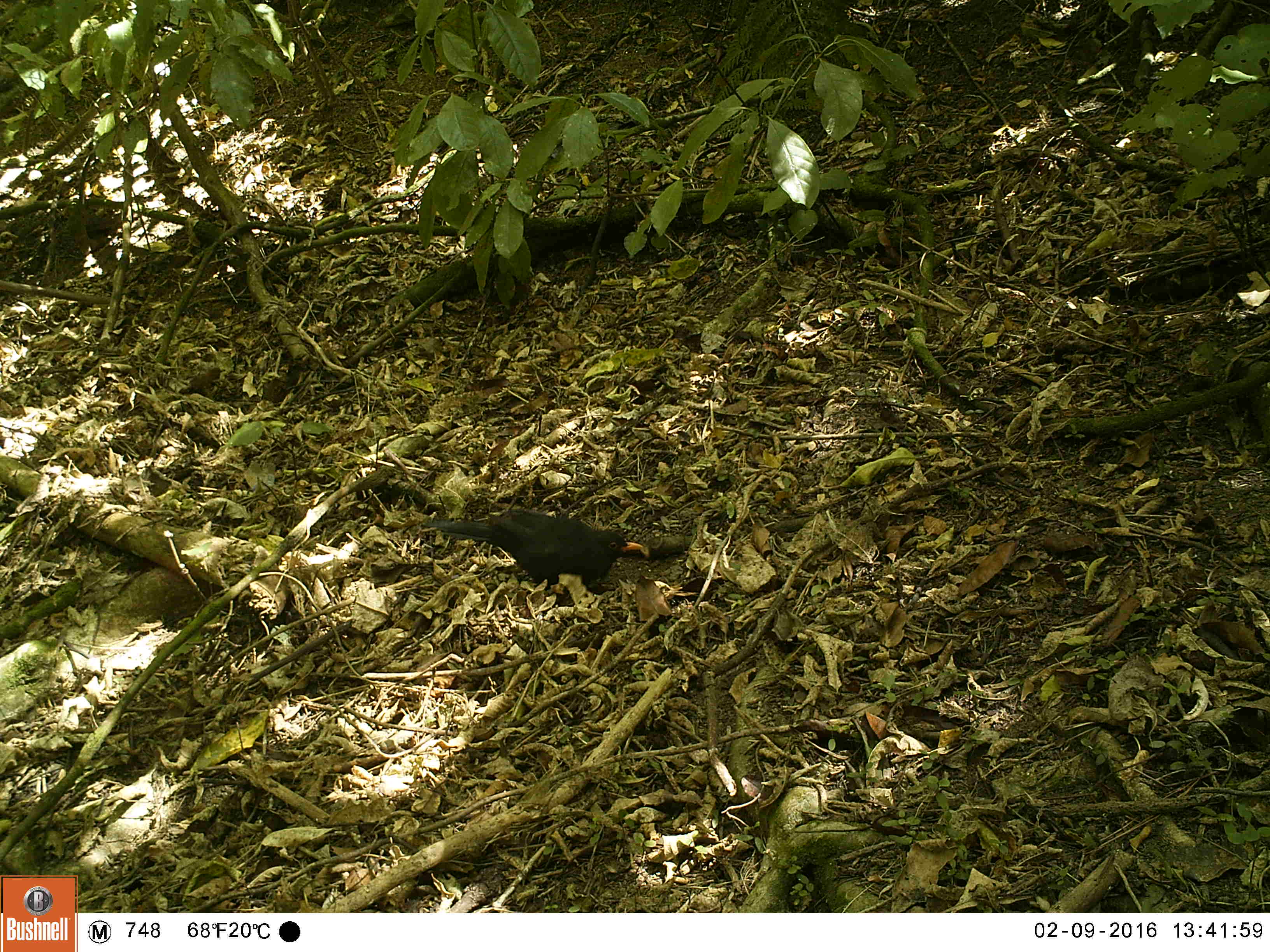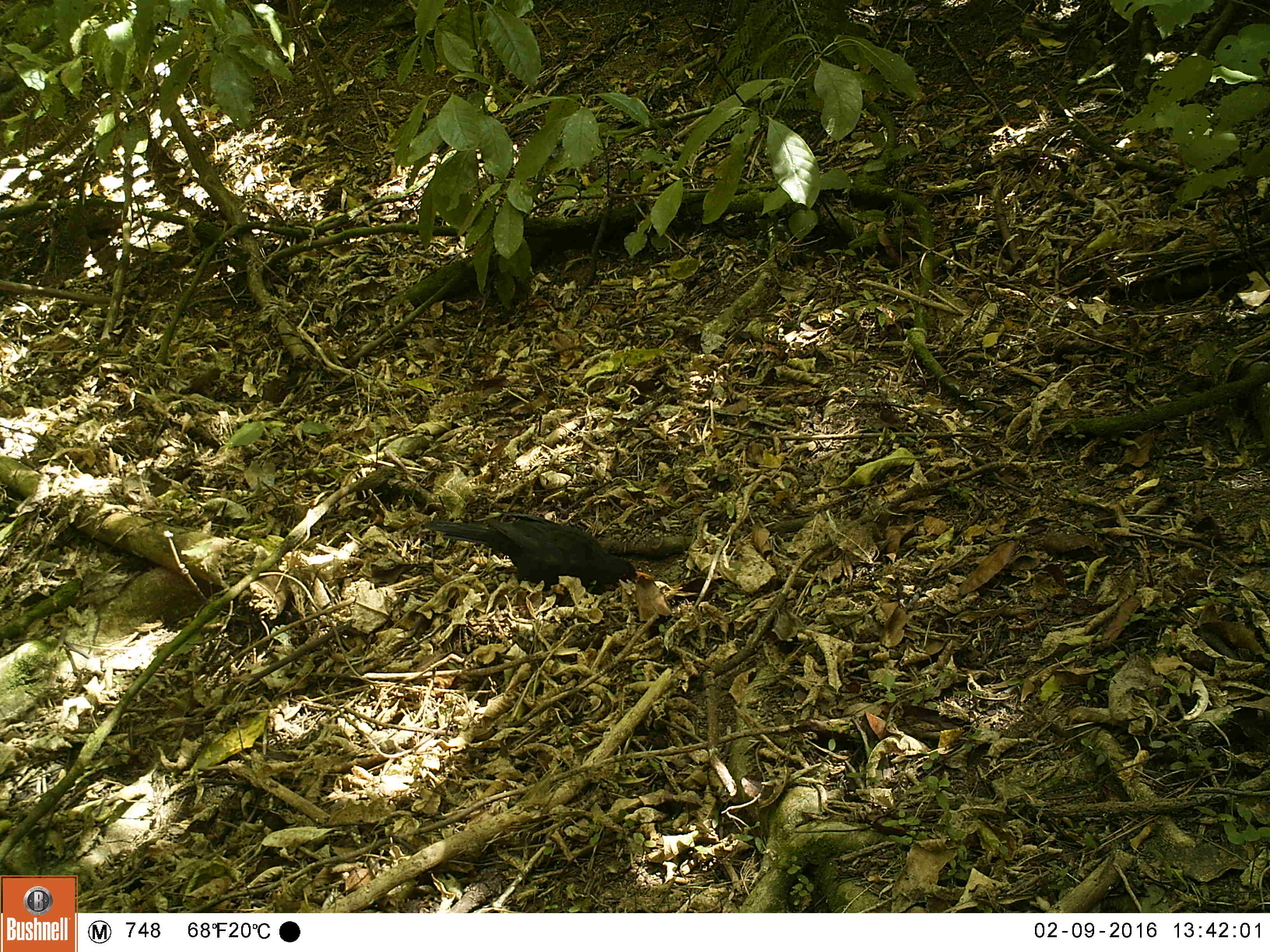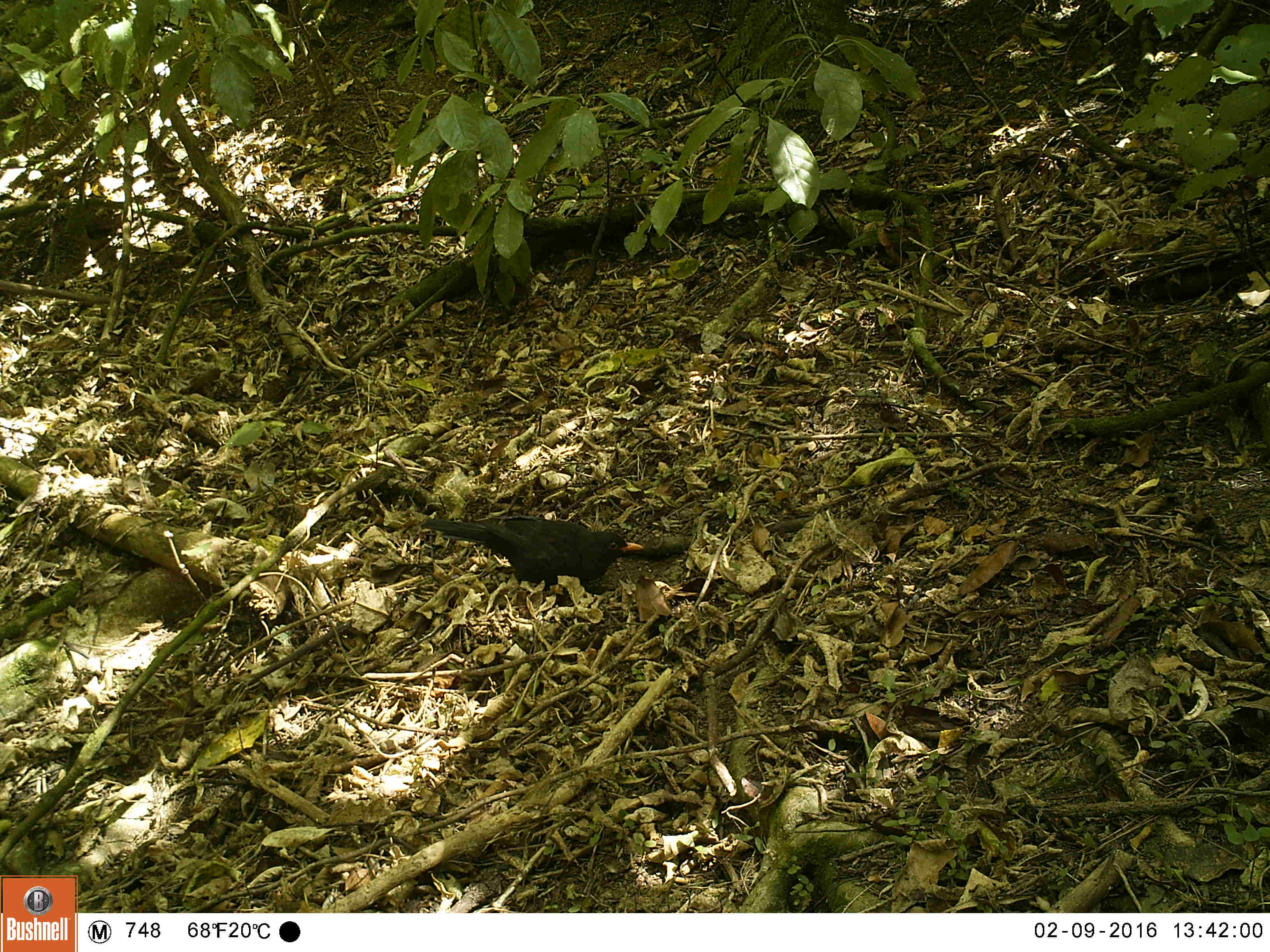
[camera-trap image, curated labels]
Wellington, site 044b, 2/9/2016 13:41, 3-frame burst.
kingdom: Animalia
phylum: Chordata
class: Aves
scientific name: Aves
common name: bird